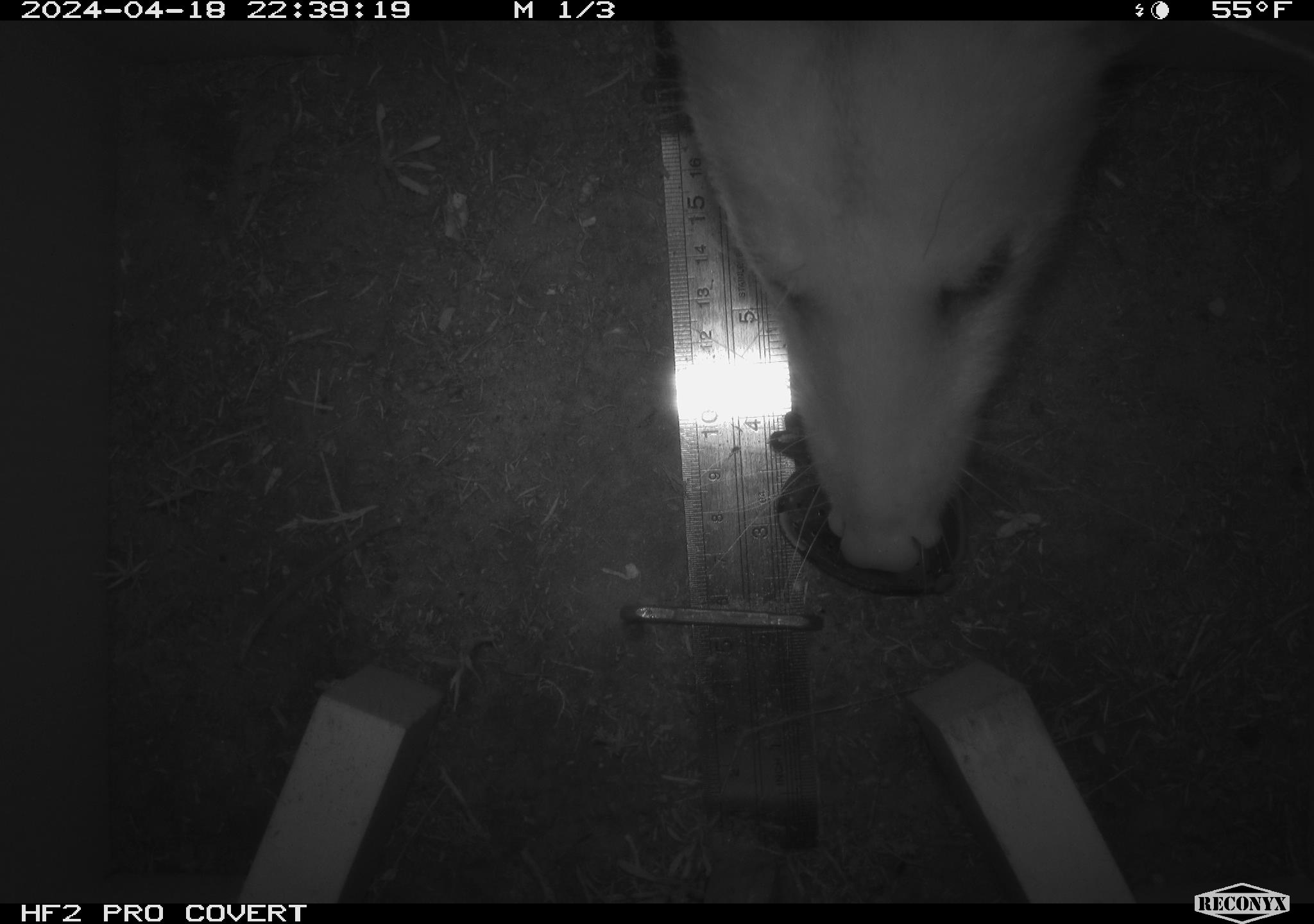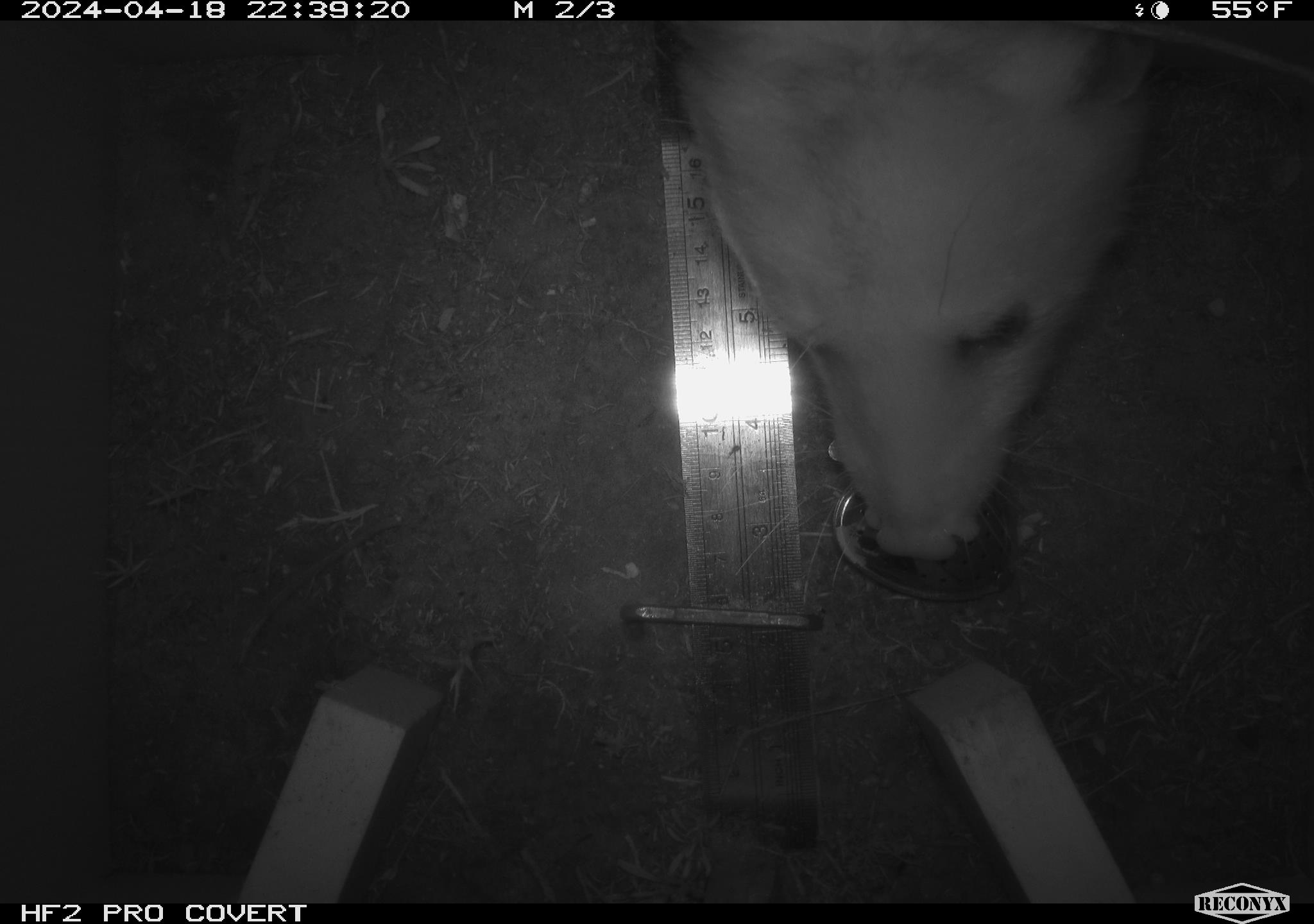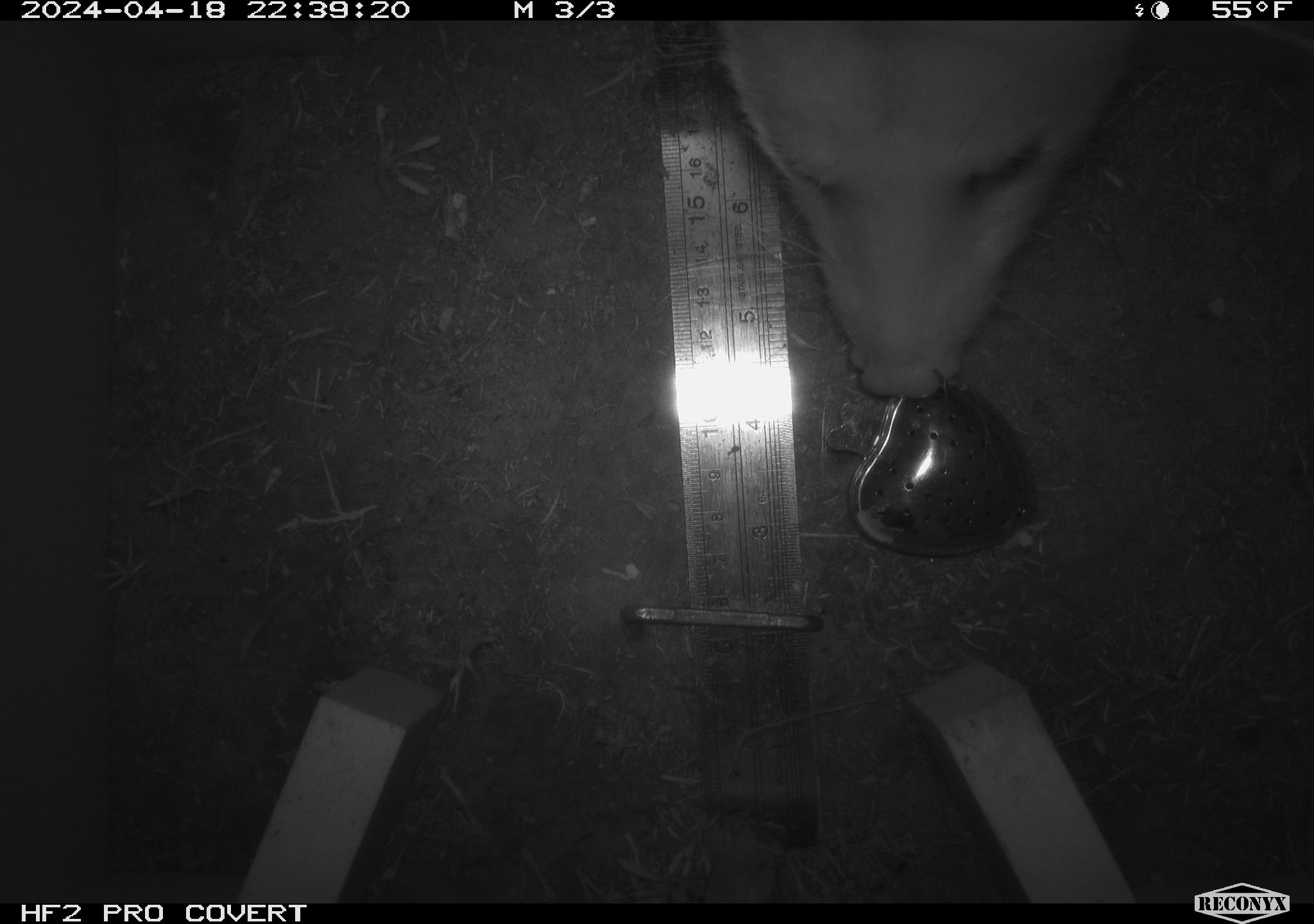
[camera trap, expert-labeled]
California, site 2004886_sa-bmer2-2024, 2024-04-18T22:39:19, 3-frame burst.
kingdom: Animalia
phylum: Chordata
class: Mammalia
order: Didelphimorphia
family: Didelphidae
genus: Didelphis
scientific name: Didelphis virginiana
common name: virginia opossum